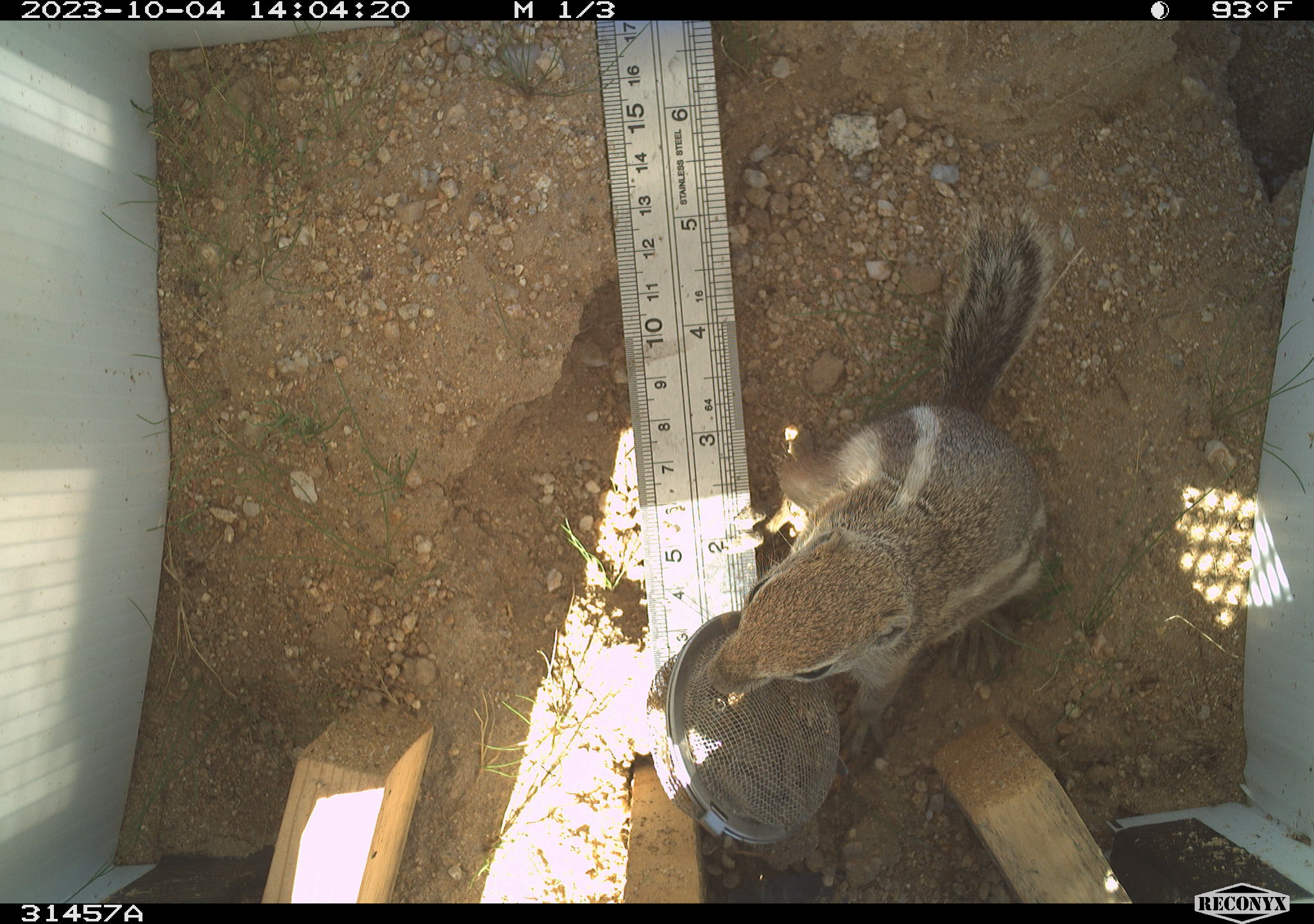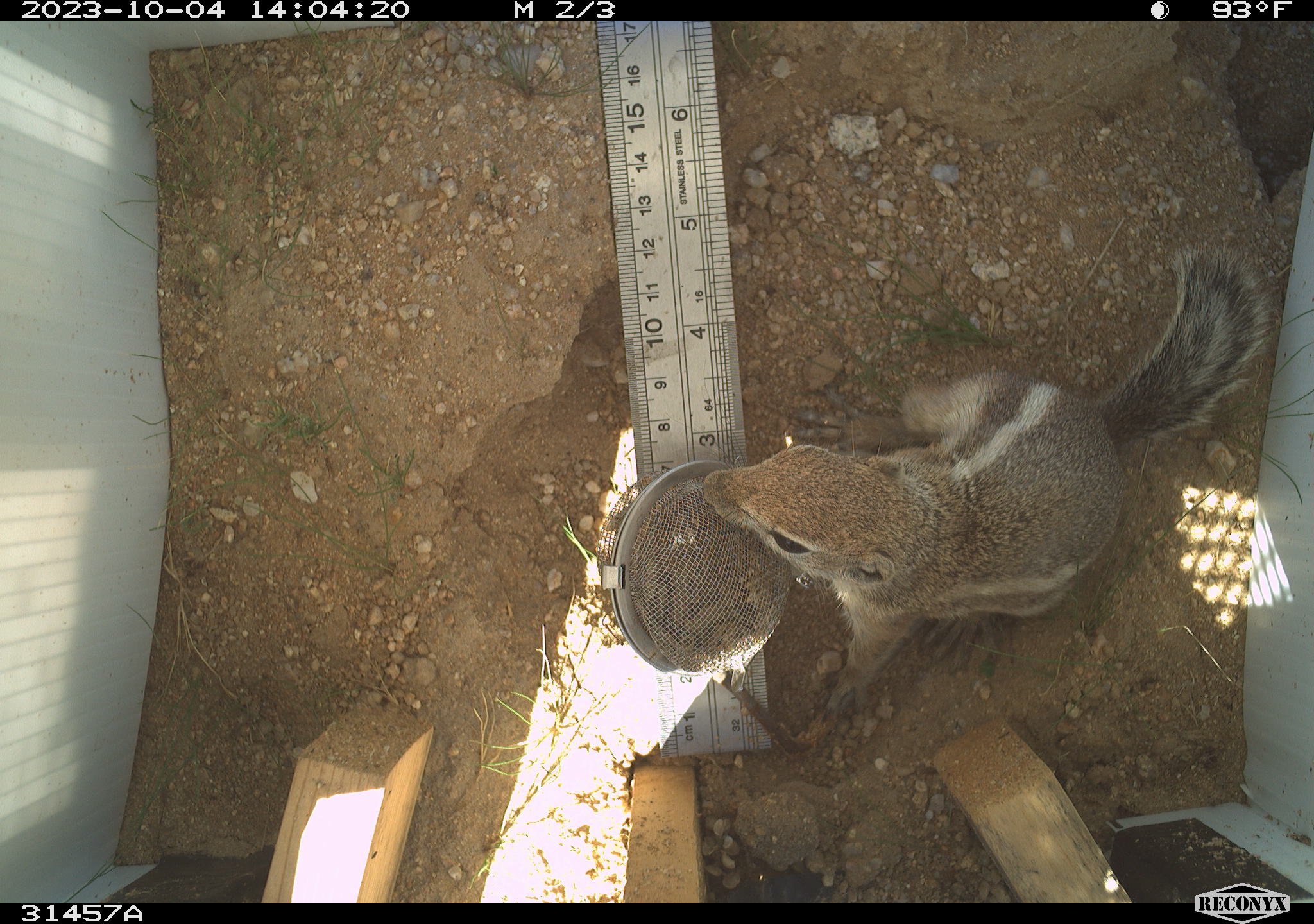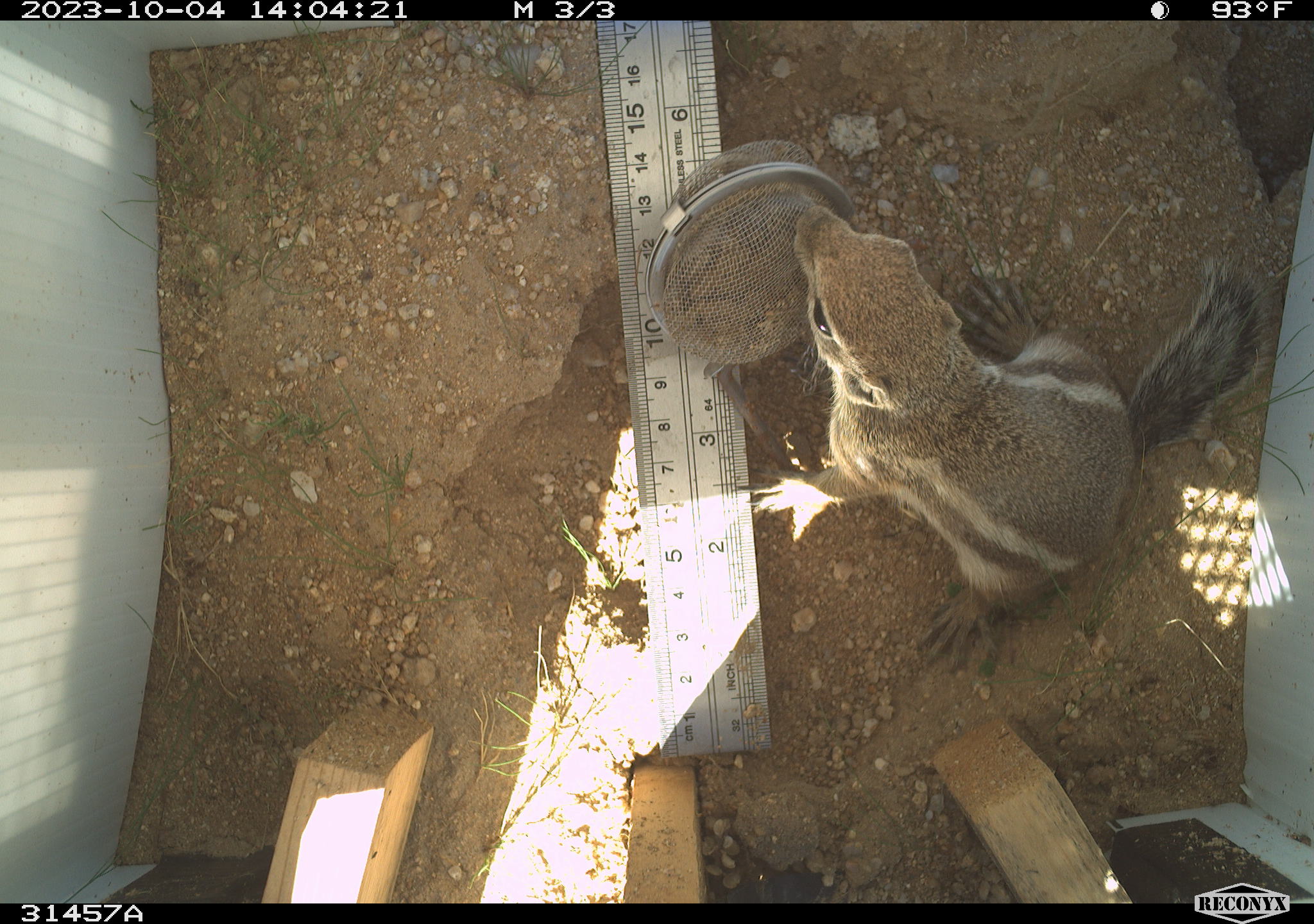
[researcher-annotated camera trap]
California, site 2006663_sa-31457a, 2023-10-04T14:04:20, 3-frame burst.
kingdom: Animalia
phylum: Chordata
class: Mammalia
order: Rodentia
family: Sciuridae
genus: Ammospermophilus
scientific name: Ammospermophilus leucurus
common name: white-tailed antelope squirrel